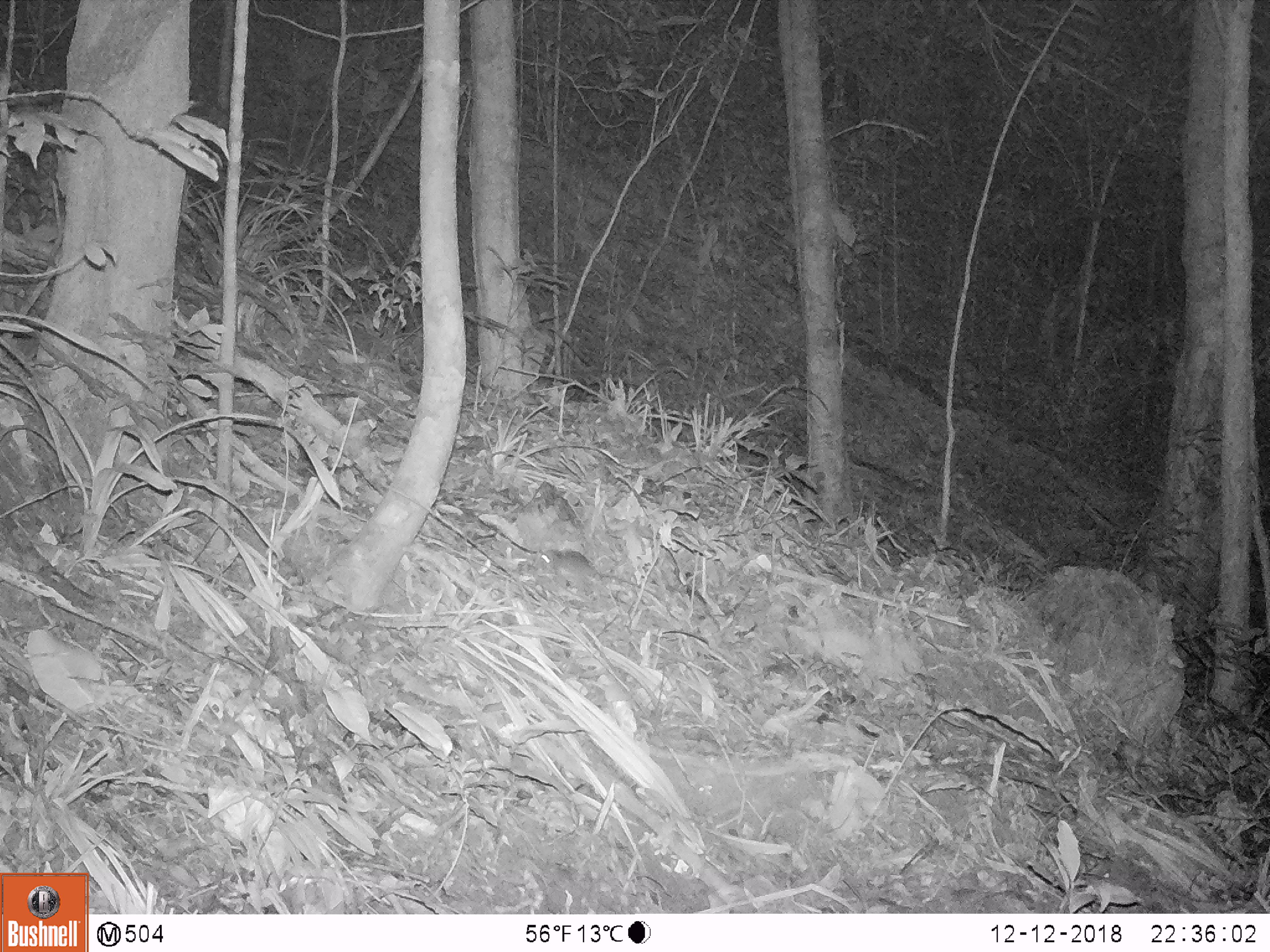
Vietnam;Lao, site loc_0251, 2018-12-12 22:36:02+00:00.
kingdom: Animalia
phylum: Chordata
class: Mammalia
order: Rodentia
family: Muridae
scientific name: Muridae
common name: old-world mice and rats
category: unidentified murid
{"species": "unidentified murid (old-world mice and rats) (Muridae)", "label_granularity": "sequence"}